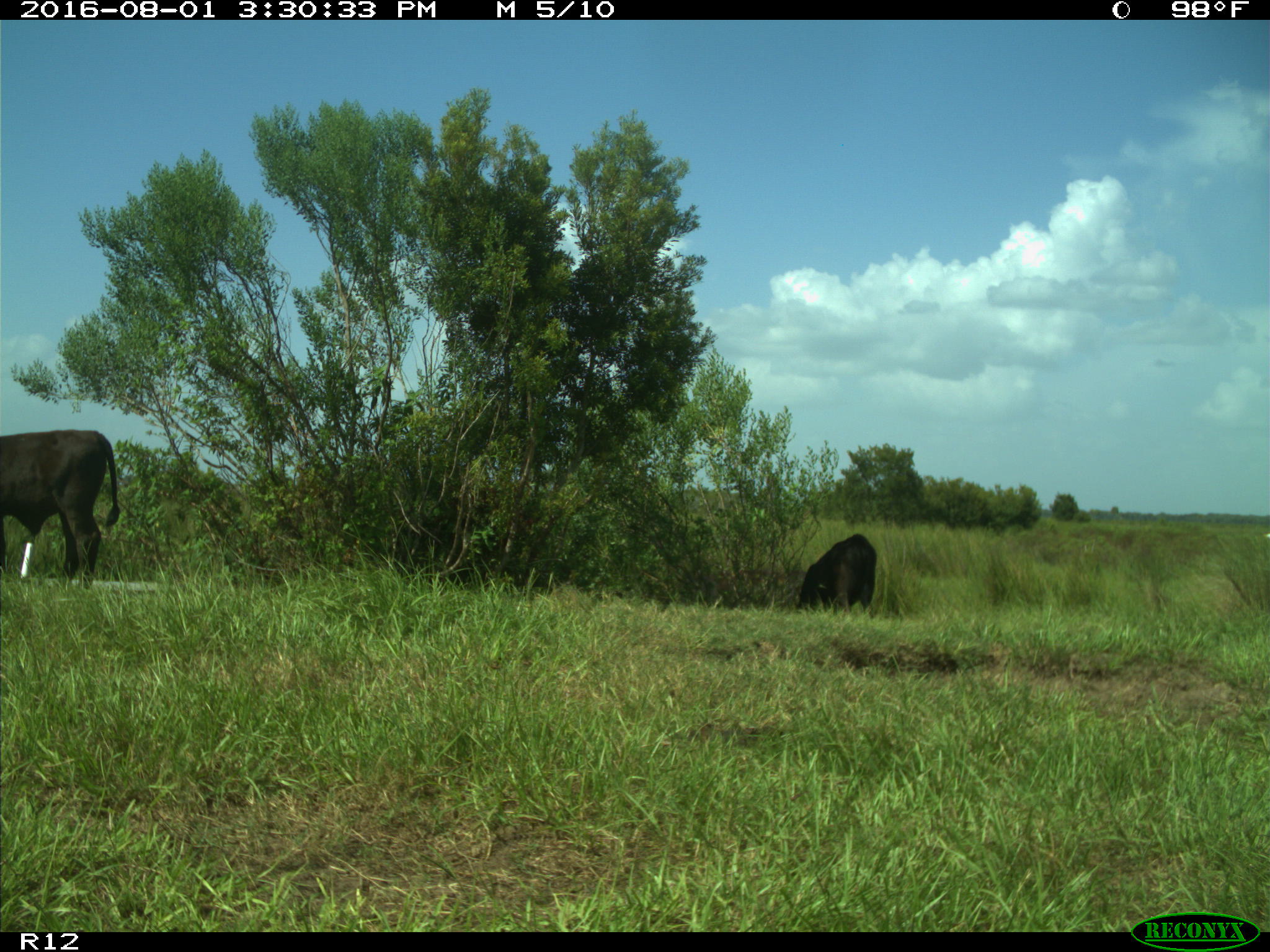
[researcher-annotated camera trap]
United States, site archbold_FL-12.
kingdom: Animalia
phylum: Chordata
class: Mammalia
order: Artiodactyla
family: Bovidae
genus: Bos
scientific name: Bos taurus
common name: domestic cow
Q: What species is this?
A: Bos taurus (domestic cow).